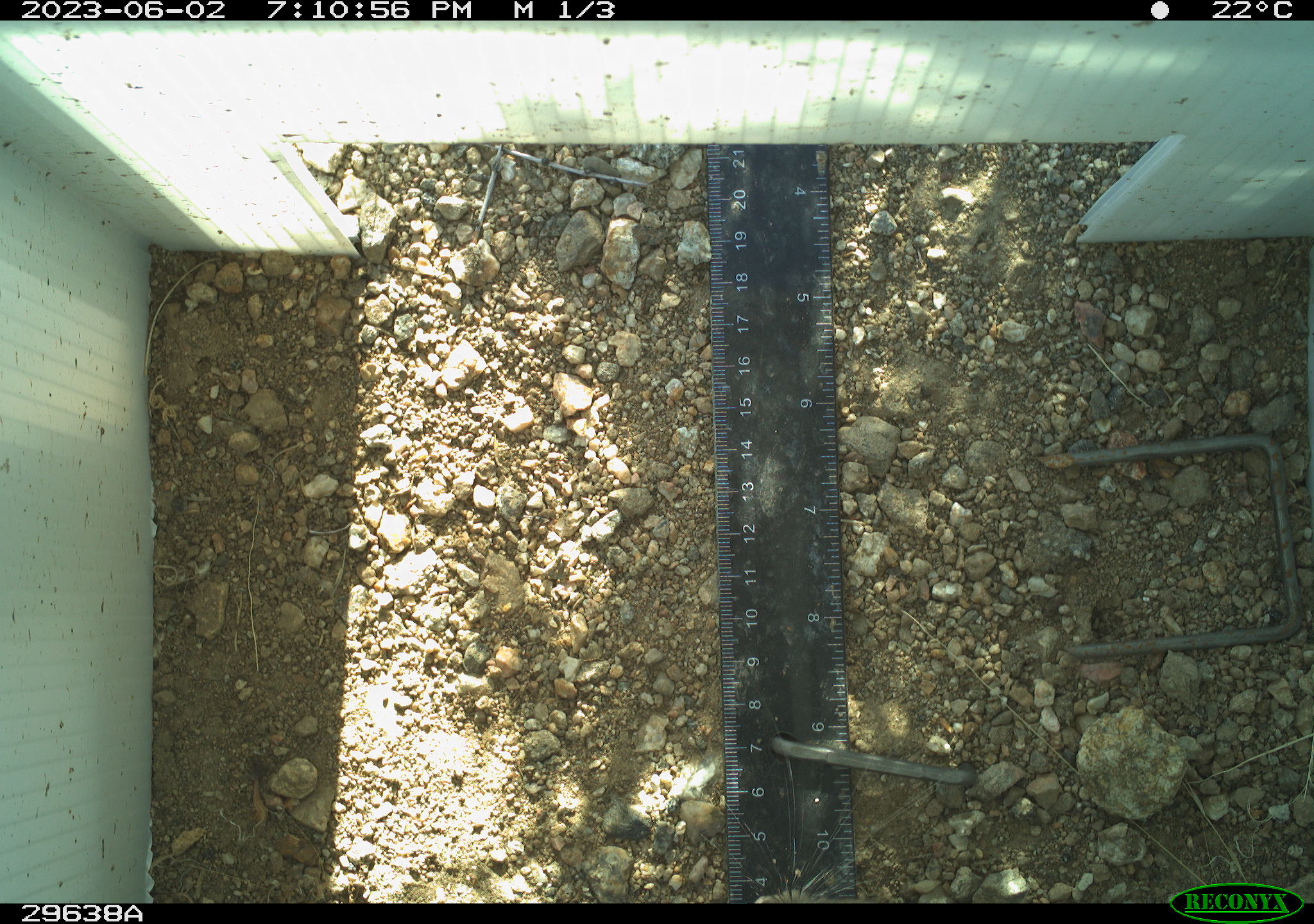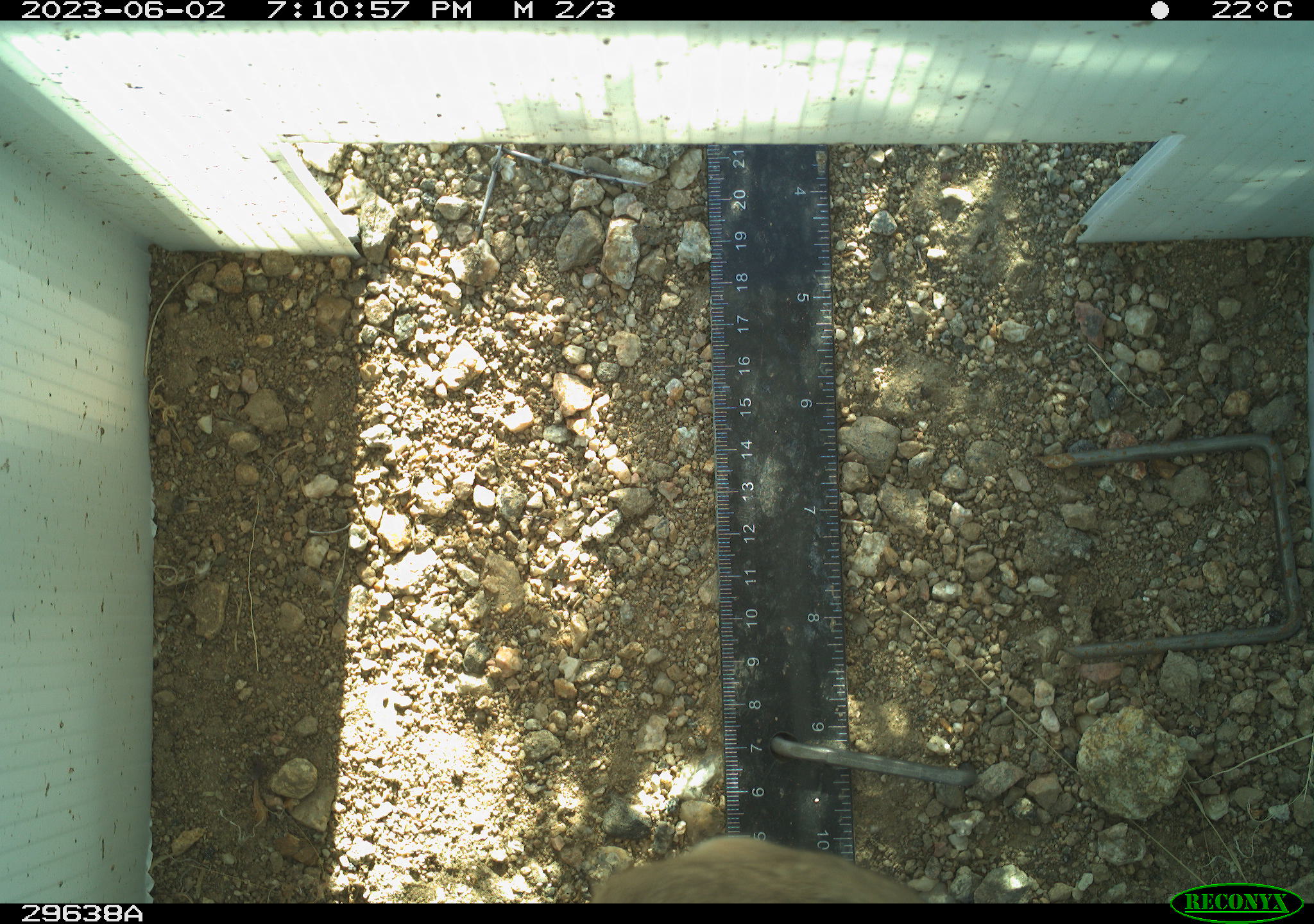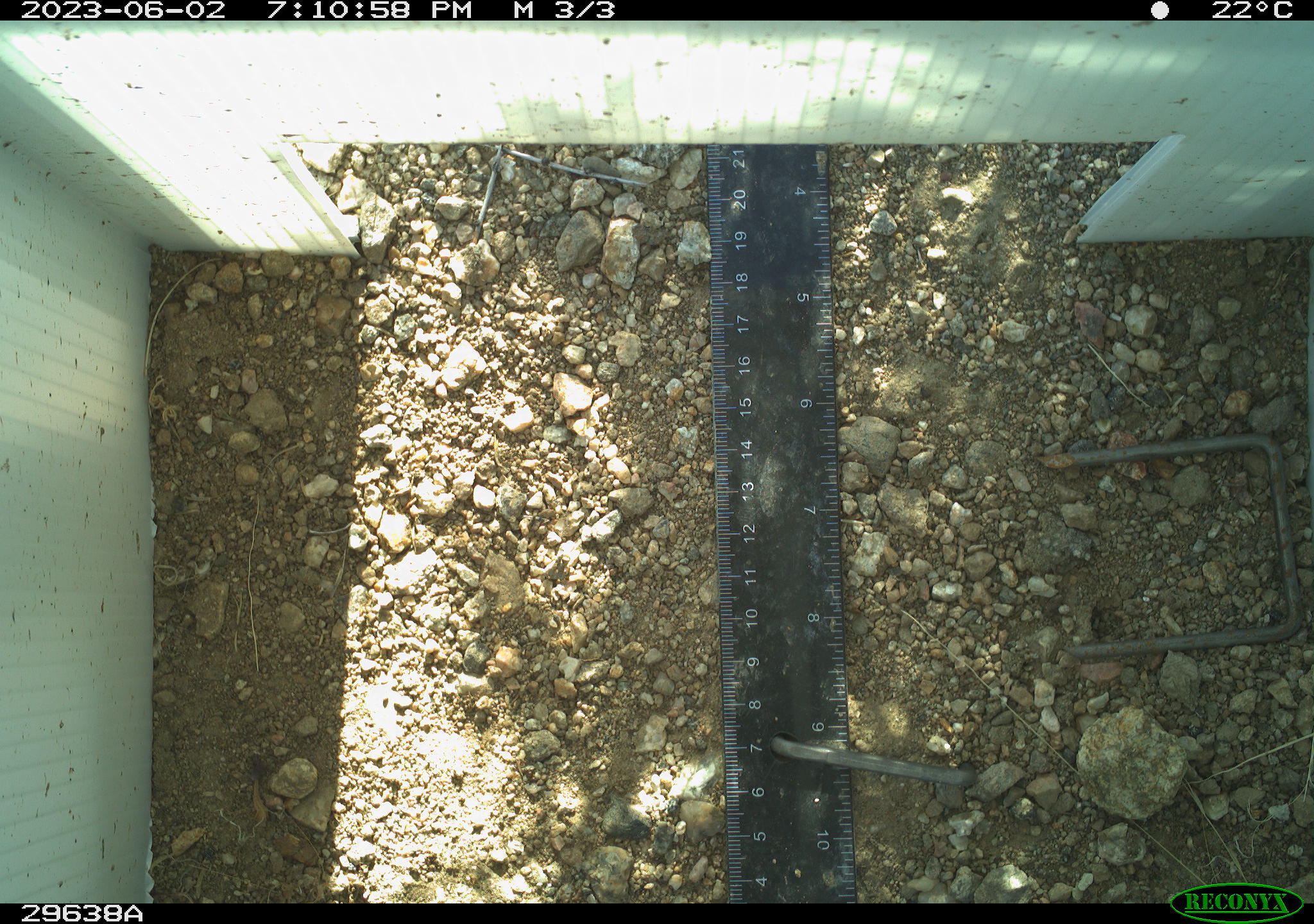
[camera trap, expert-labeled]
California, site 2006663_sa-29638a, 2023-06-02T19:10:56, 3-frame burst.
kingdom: Animalia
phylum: Chordata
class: Mammalia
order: Rodentia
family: Sciuridae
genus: Ammospermophilus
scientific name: Ammospermophilus leucurus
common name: white-tailed antelope squirrel